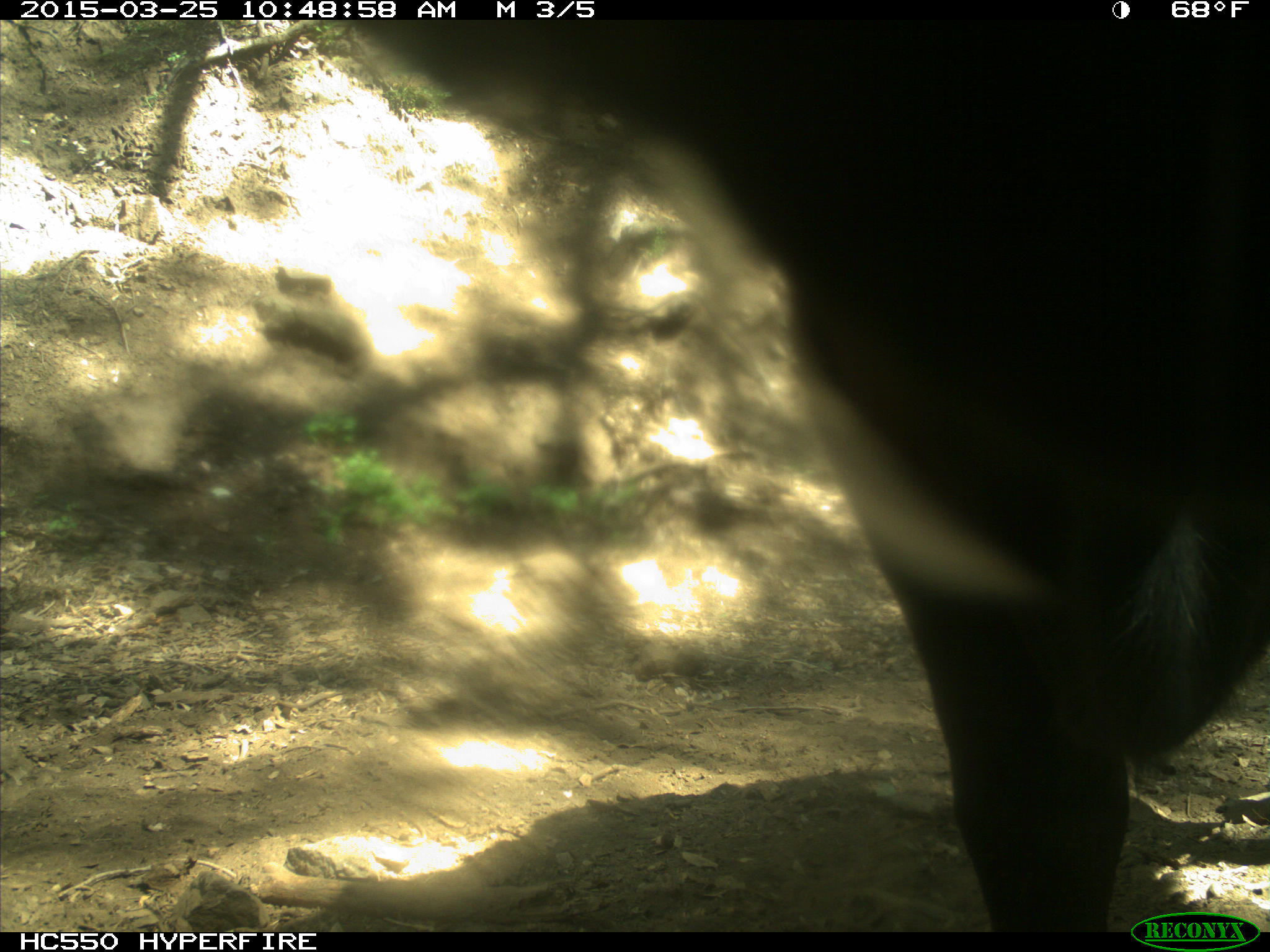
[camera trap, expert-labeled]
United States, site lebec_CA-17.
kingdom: Animalia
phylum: Chordata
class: Mammalia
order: Artiodactyla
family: Bovidae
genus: Bos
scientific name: Bos taurus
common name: domestic cow